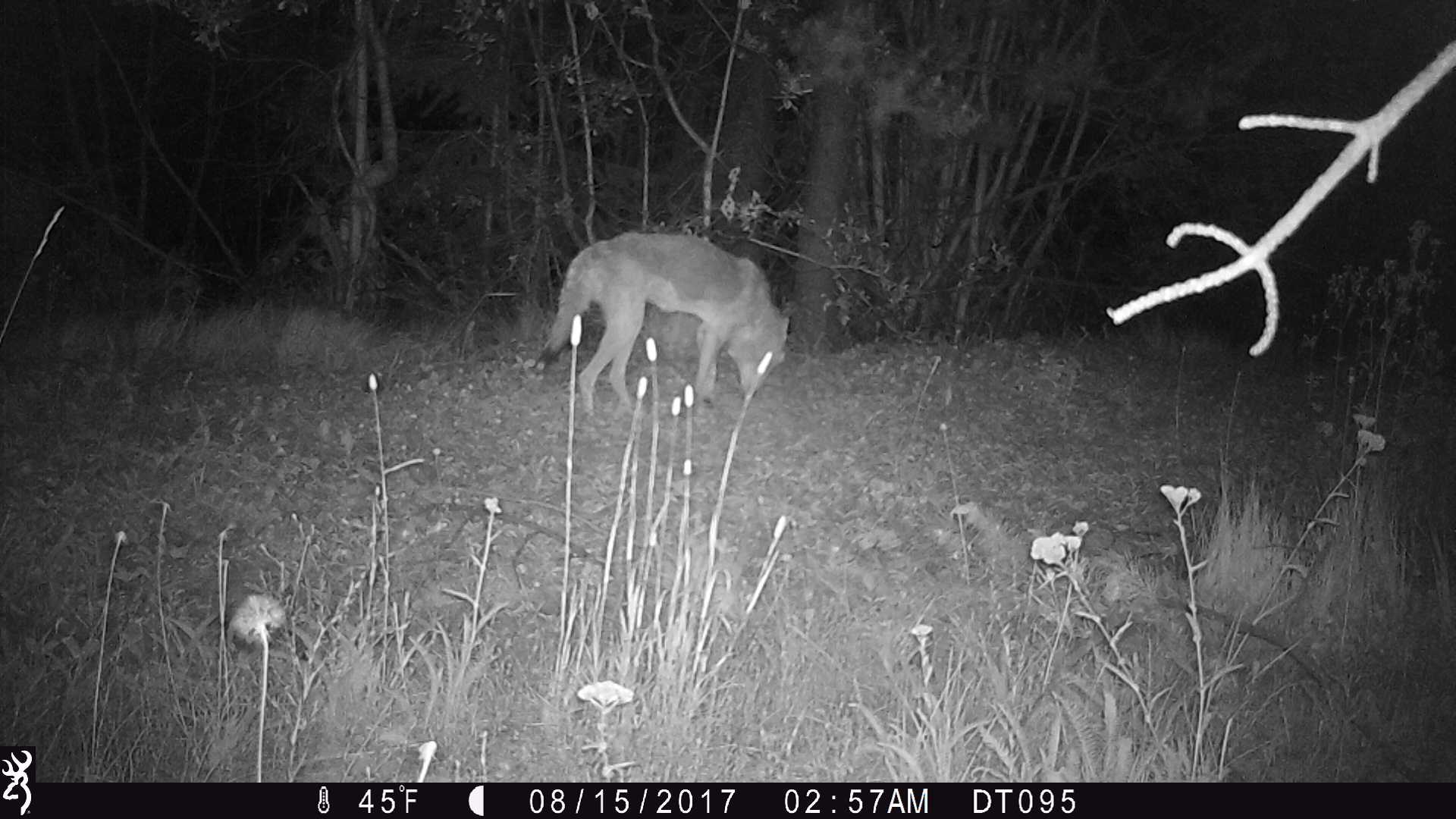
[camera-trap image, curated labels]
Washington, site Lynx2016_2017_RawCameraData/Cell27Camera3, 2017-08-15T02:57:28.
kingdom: Animalia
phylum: Chordata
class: Mammalia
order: Carnivora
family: Canidae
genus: Canis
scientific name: Canis latrans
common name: coyote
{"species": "Canis latrans (coyote)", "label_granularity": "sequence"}